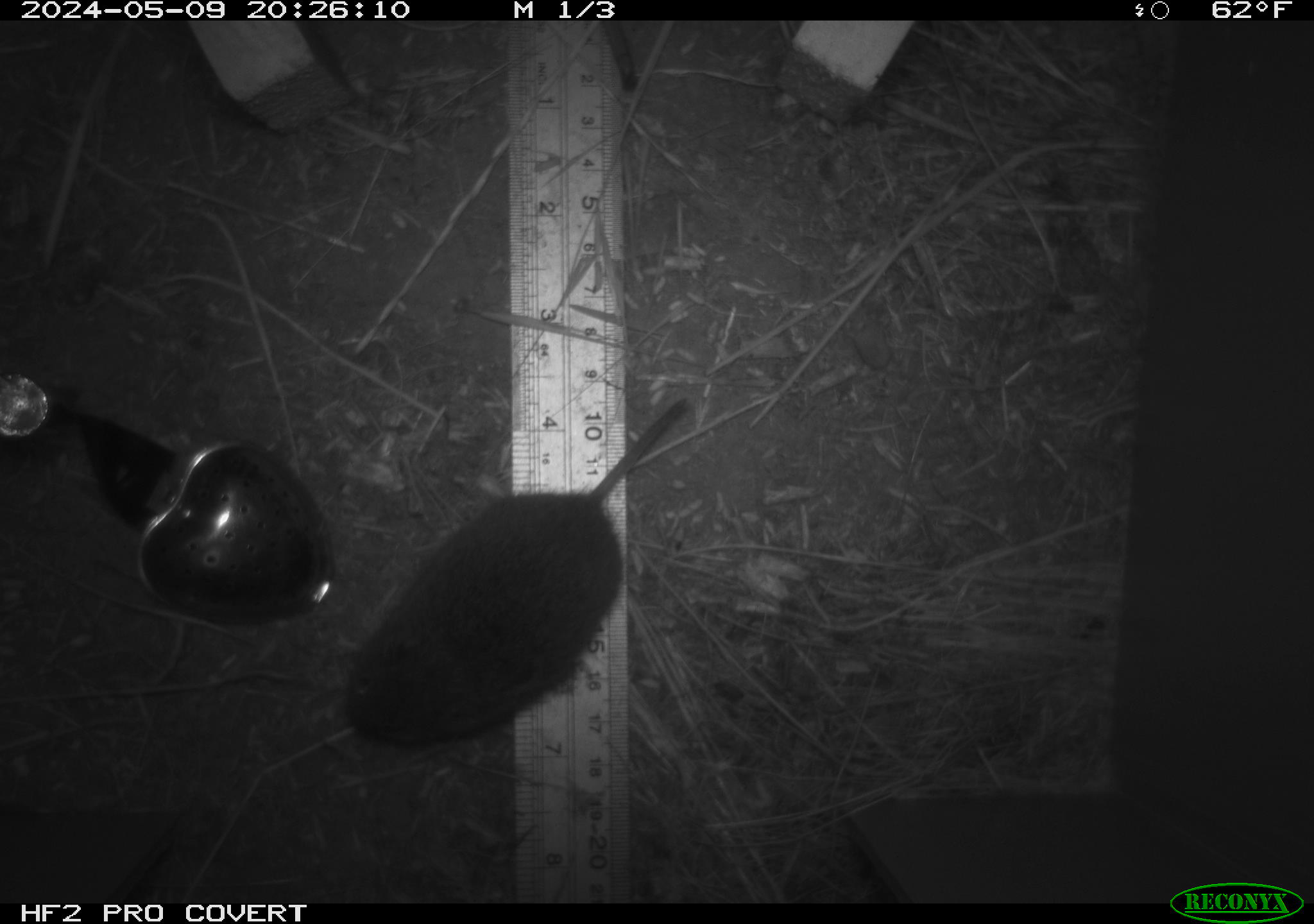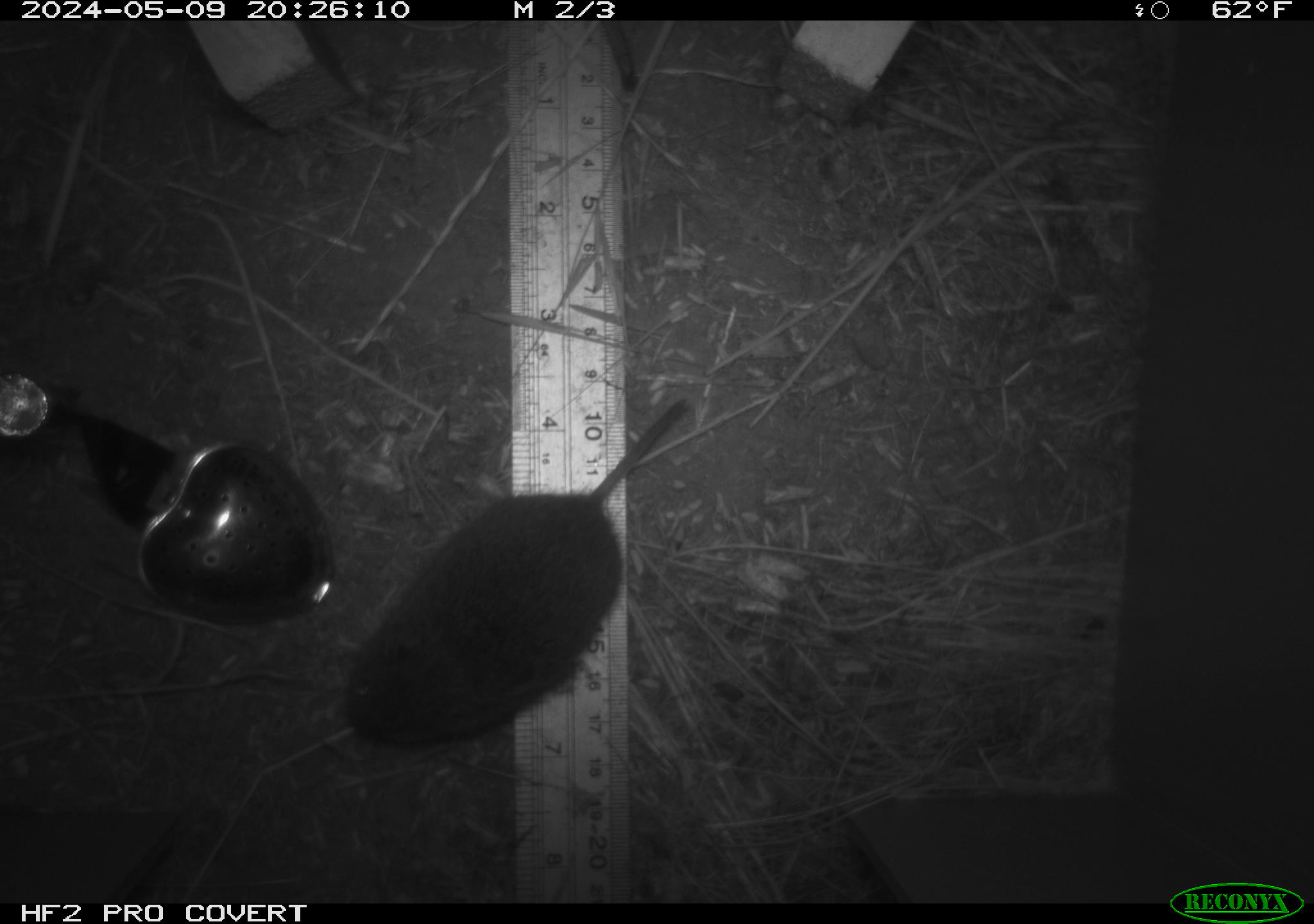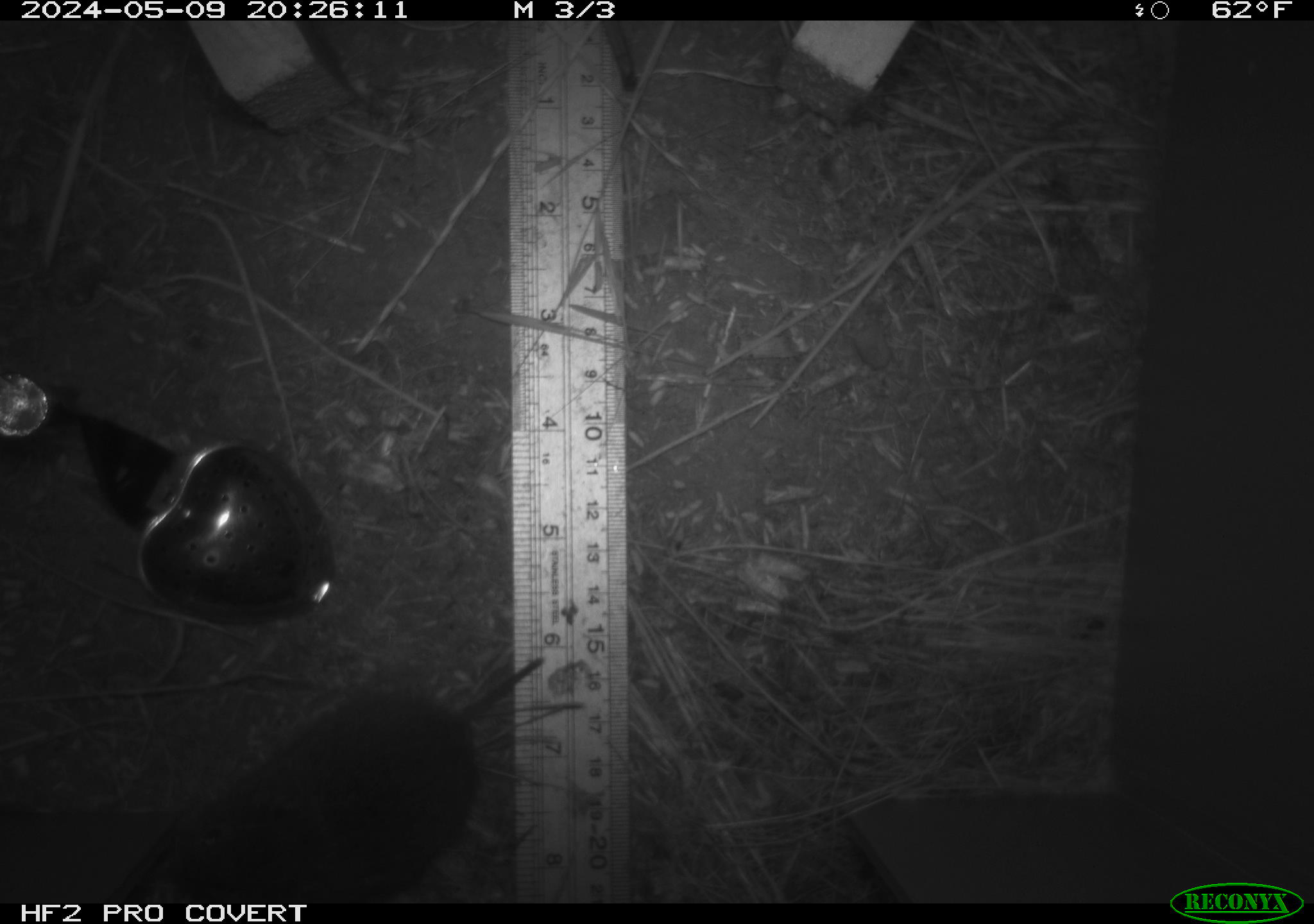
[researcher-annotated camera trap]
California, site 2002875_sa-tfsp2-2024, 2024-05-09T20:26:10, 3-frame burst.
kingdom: Animalia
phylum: Chordata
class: Mammalia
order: Rodentia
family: Cricetidae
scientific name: Arvicolinae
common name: voles, lemmings, and muskrats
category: arvicolinae subfamily